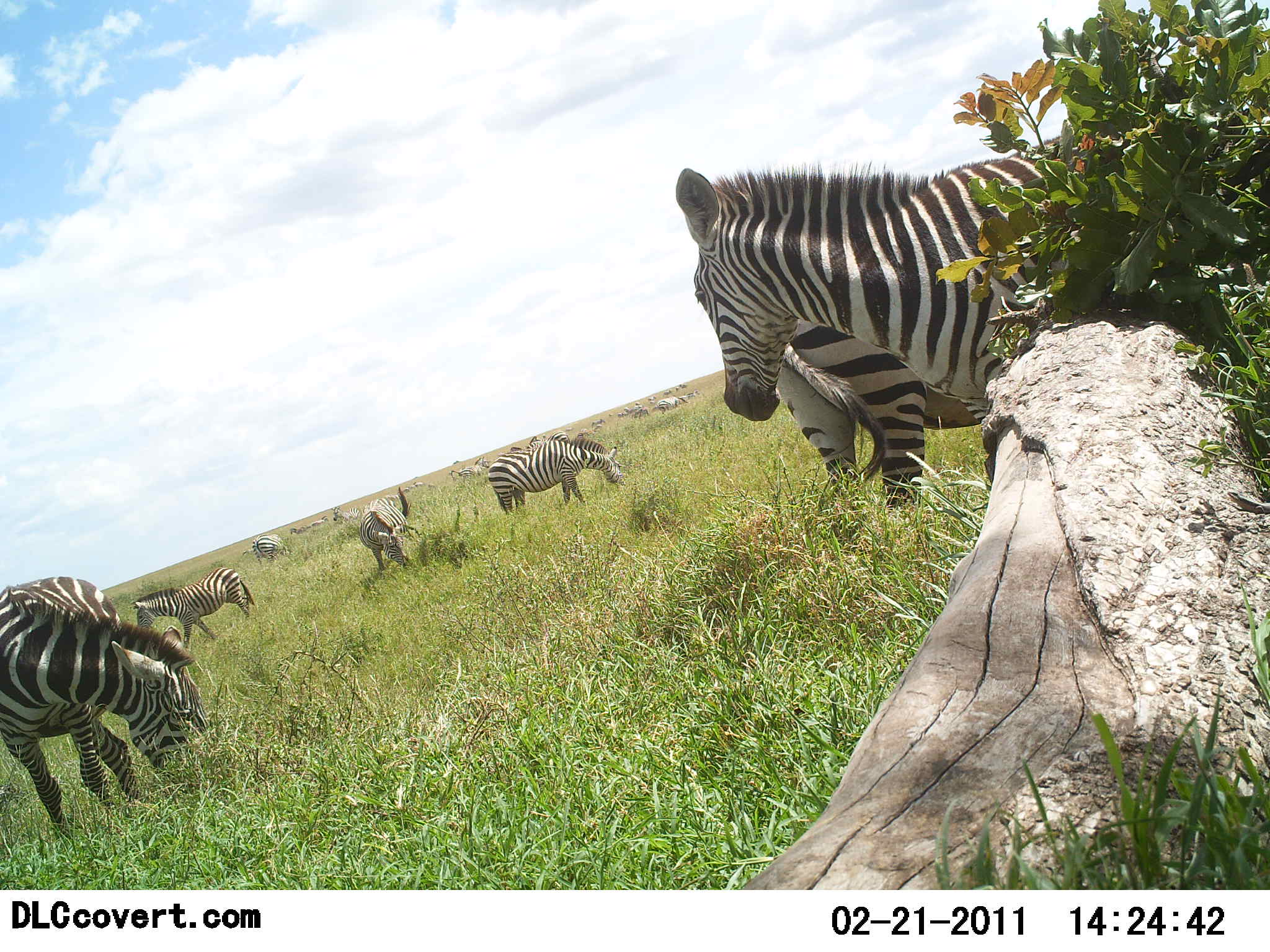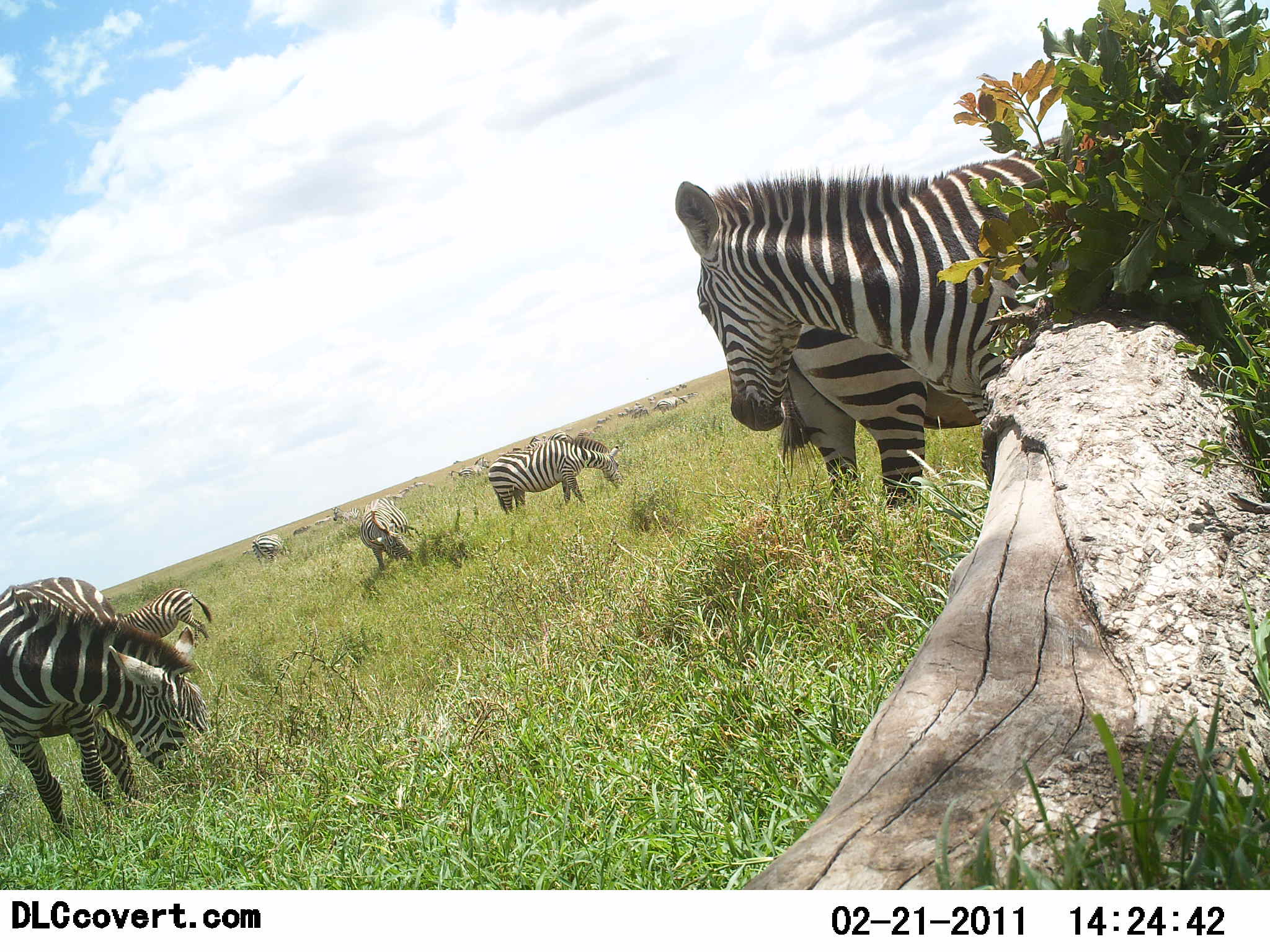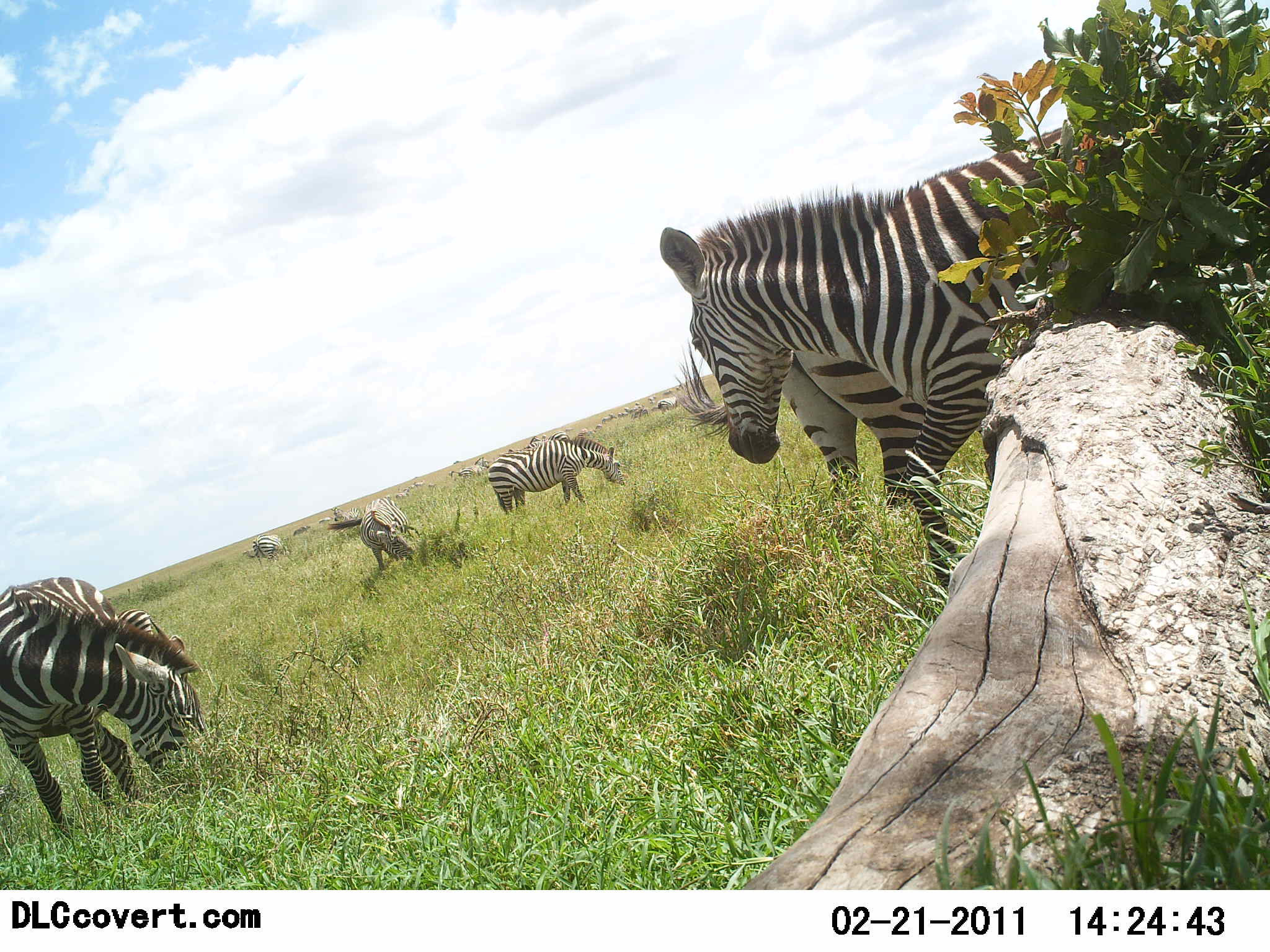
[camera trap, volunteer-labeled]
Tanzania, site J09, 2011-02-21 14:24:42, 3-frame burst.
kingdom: Animalia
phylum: Chordata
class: Mammalia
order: Perissodactyla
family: Equidae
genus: Equus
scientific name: Equus quagga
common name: plains zebra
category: zebra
Zebra (plains zebra) (Equus quagga), count 9. Behavior (volunteer vote fractions): standing 77%, resting 8%, moving 8%, interacting 8%. Young present (vote fraction): 0%. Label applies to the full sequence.